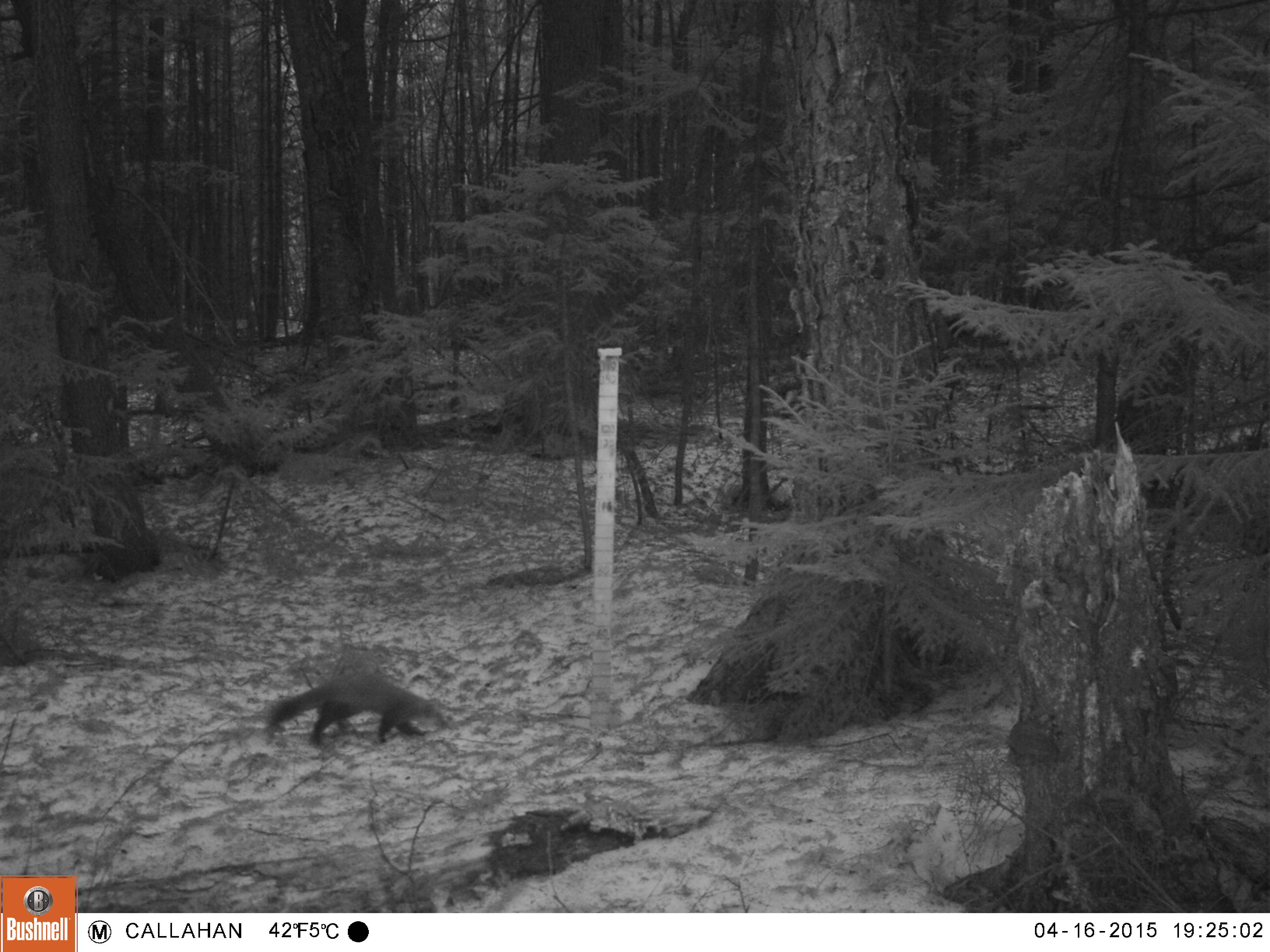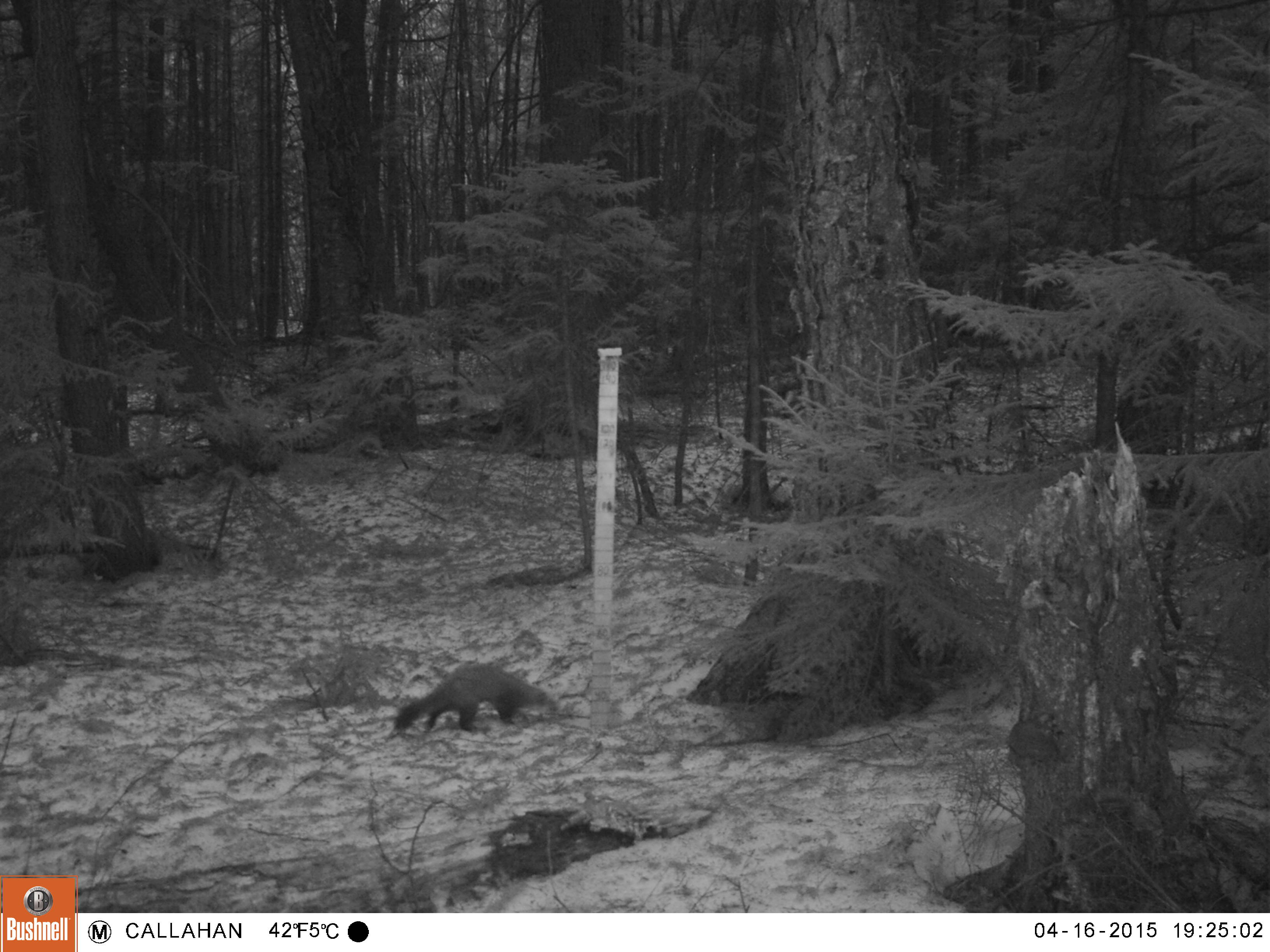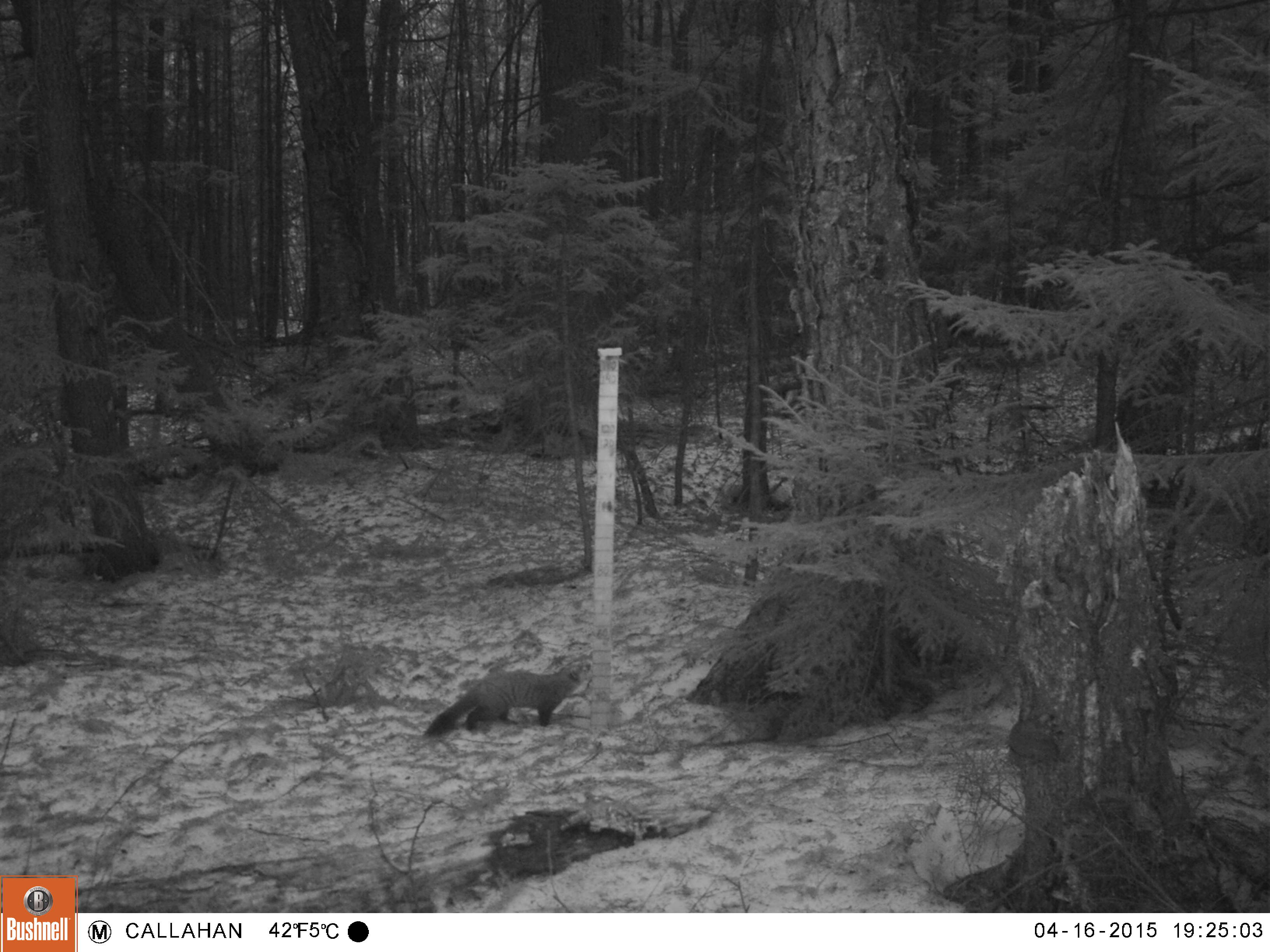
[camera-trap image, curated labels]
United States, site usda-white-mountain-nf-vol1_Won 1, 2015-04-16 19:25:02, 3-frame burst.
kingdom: Animalia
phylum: Chordata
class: Mammalia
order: Carnivora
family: Mustelidae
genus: Martes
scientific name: Martes americana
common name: american marten